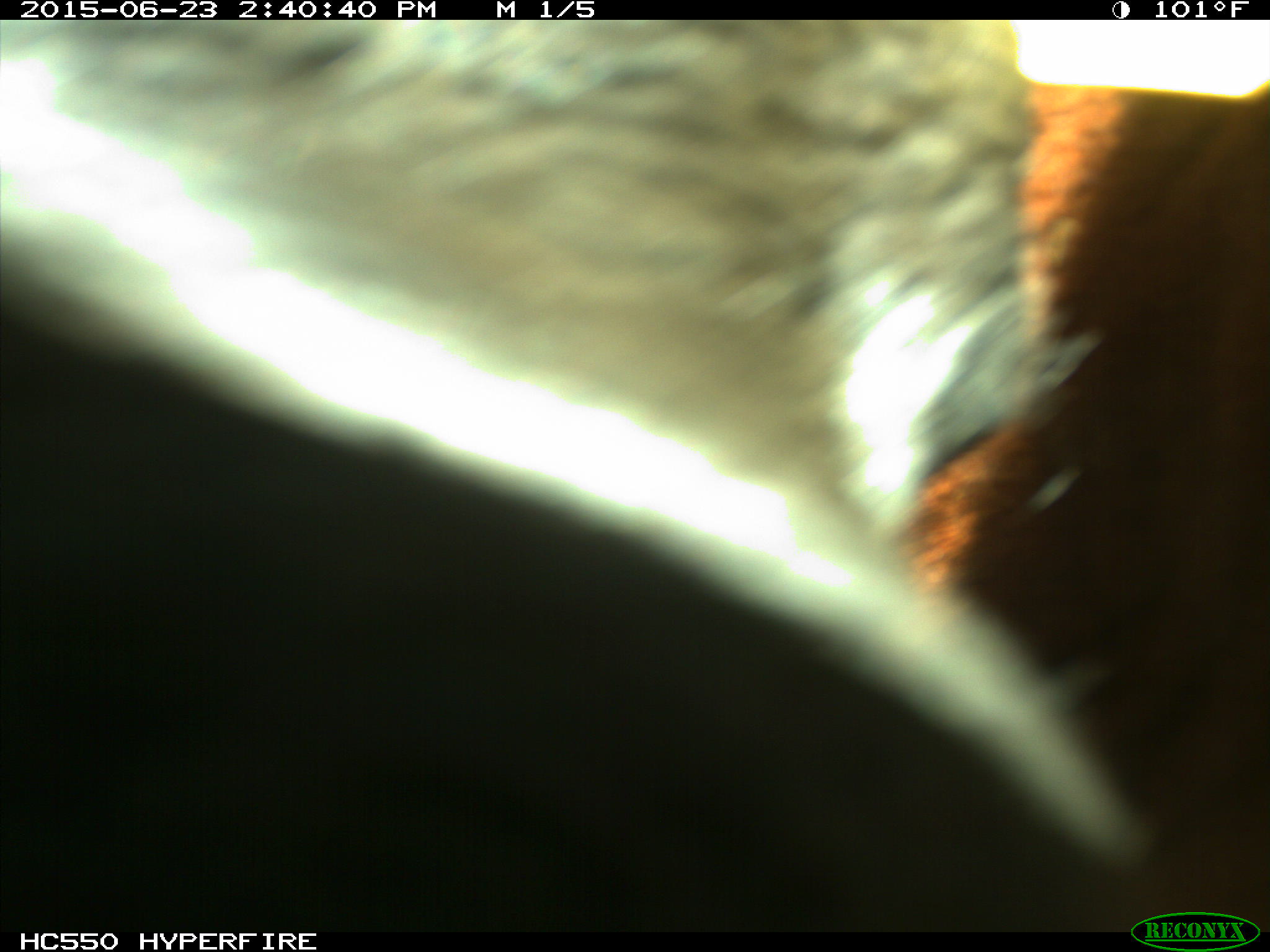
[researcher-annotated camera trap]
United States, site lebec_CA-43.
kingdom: Animalia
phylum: Chordata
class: Mammalia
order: Artiodactyla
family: Bovidae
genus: Bos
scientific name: Bos taurus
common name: domestic cow